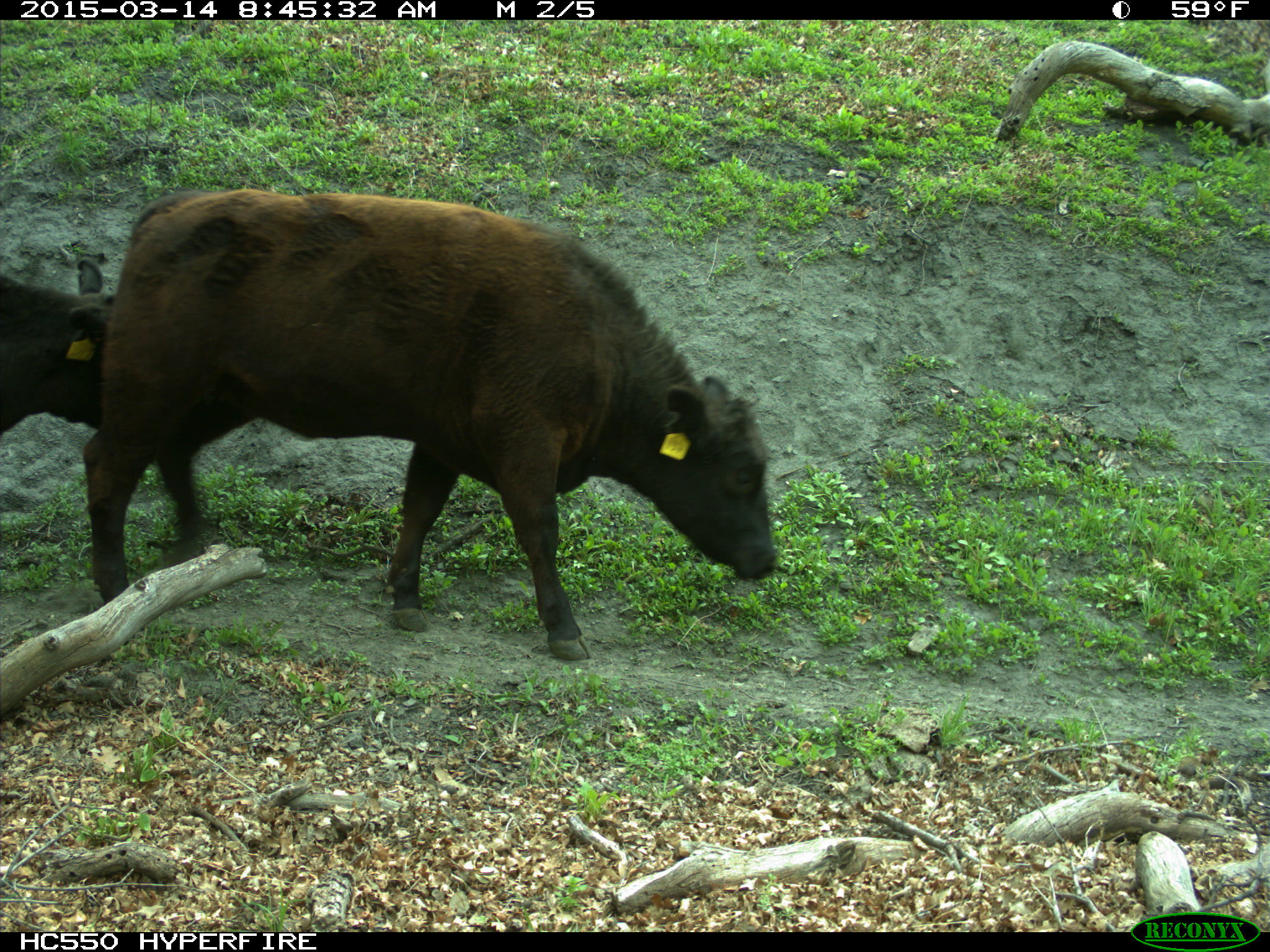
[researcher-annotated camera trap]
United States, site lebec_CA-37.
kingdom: Animalia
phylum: Chordata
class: Mammalia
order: Artiodactyla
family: Bovidae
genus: Bos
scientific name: Bos taurus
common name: domestic cow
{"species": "Bos taurus (domestic cow)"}